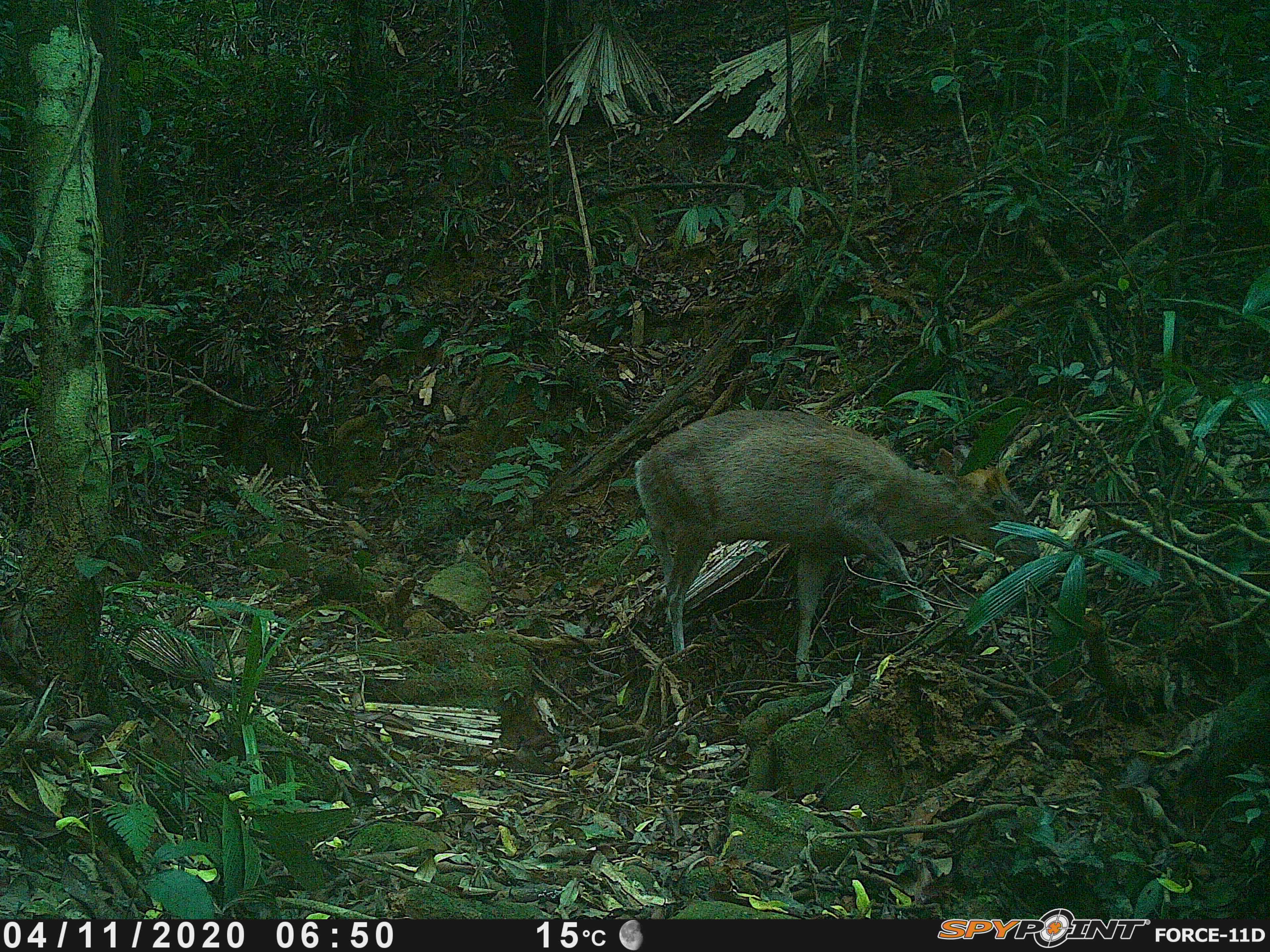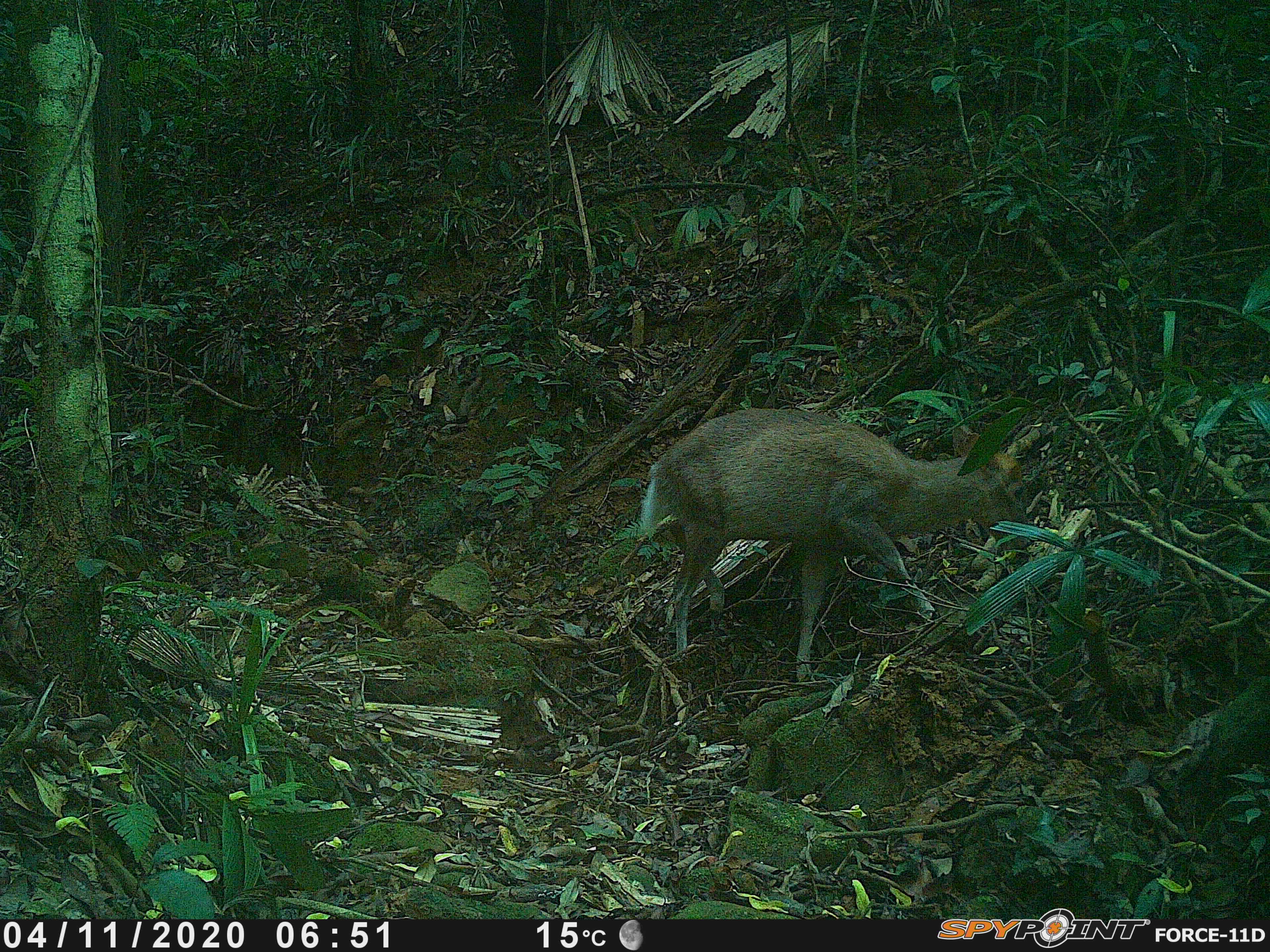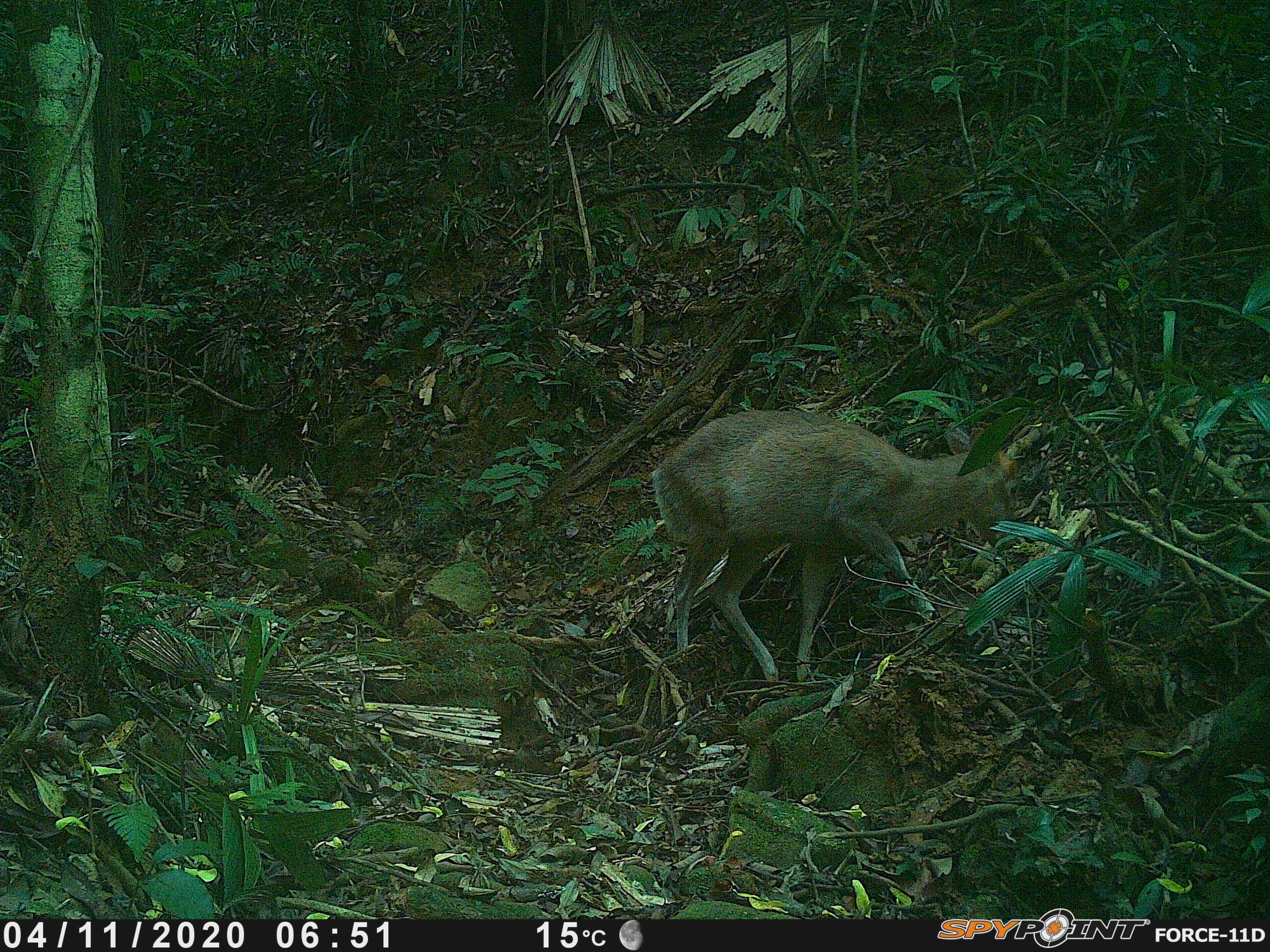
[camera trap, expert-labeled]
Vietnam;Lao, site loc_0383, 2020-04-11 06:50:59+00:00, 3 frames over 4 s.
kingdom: Animalia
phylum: Chordata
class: Mammalia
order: Artiodactyla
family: Cervidae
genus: Muntiacus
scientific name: Muntiacus rooseveltorum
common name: roosevelt's muntjac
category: roosevelts muntjac group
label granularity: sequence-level